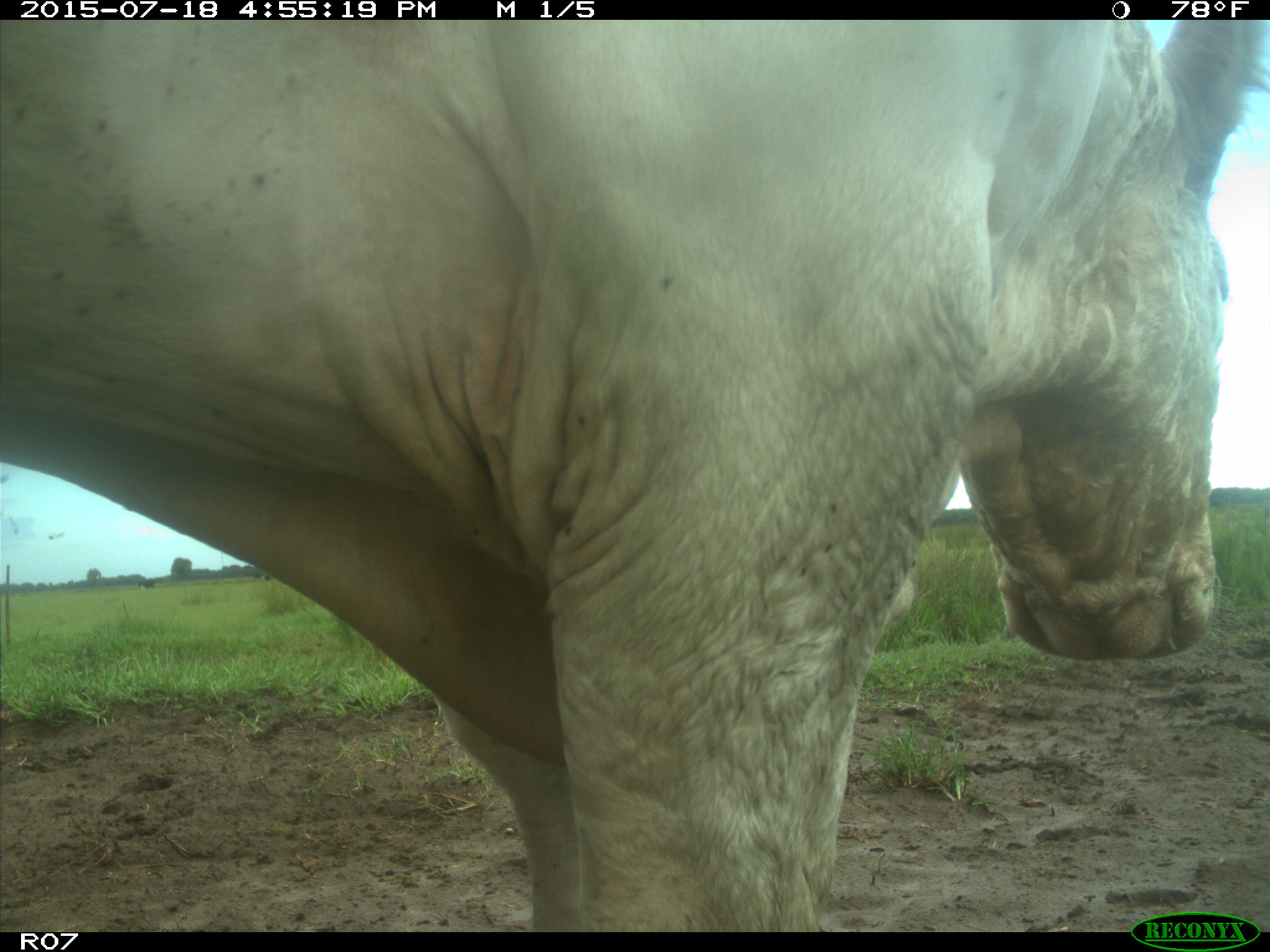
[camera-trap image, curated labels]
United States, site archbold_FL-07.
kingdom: Animalia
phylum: Chordata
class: Mammalia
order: Artiodactyla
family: Bovidae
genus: Bos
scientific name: Bos taurus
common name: domestic cow